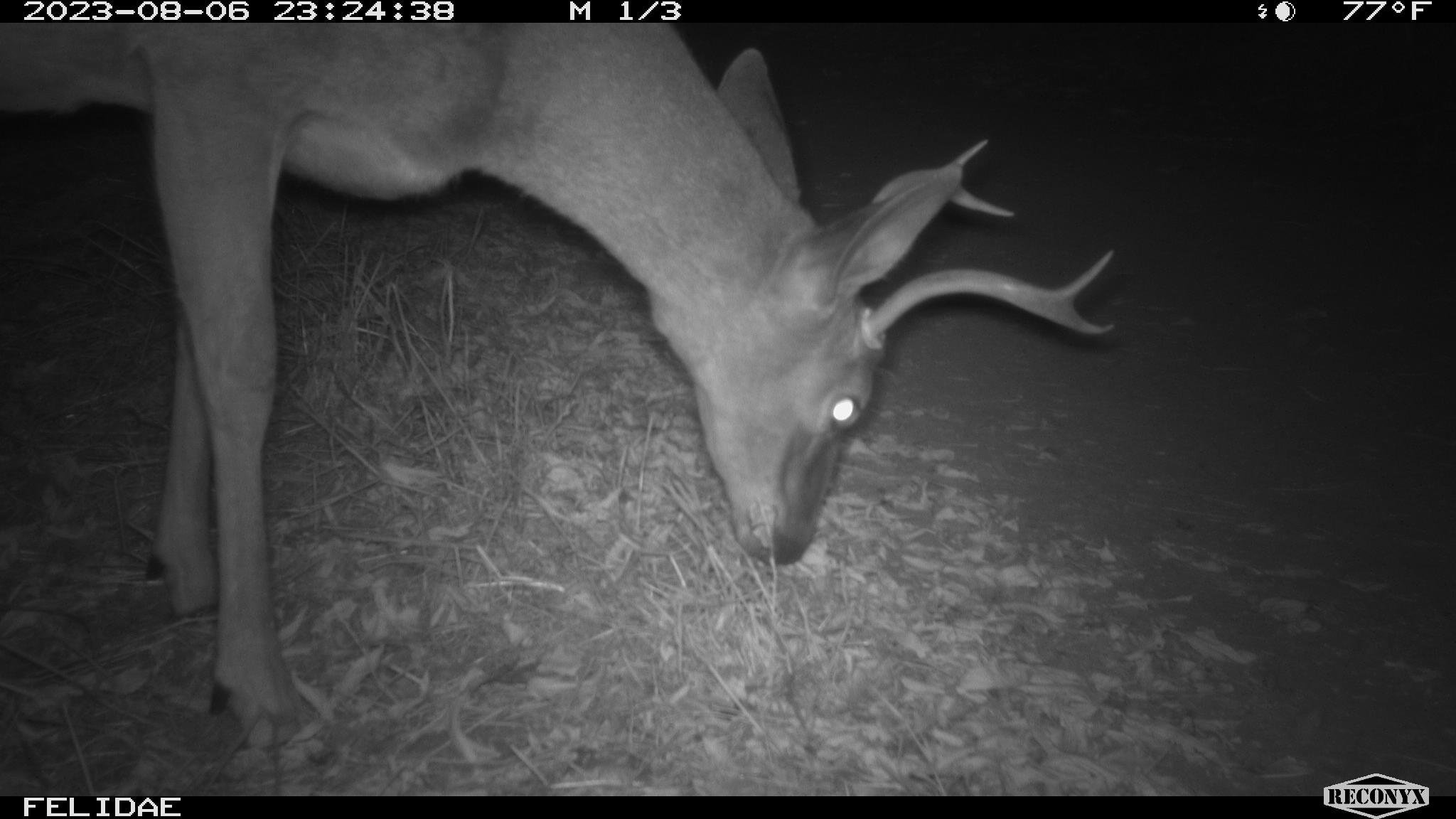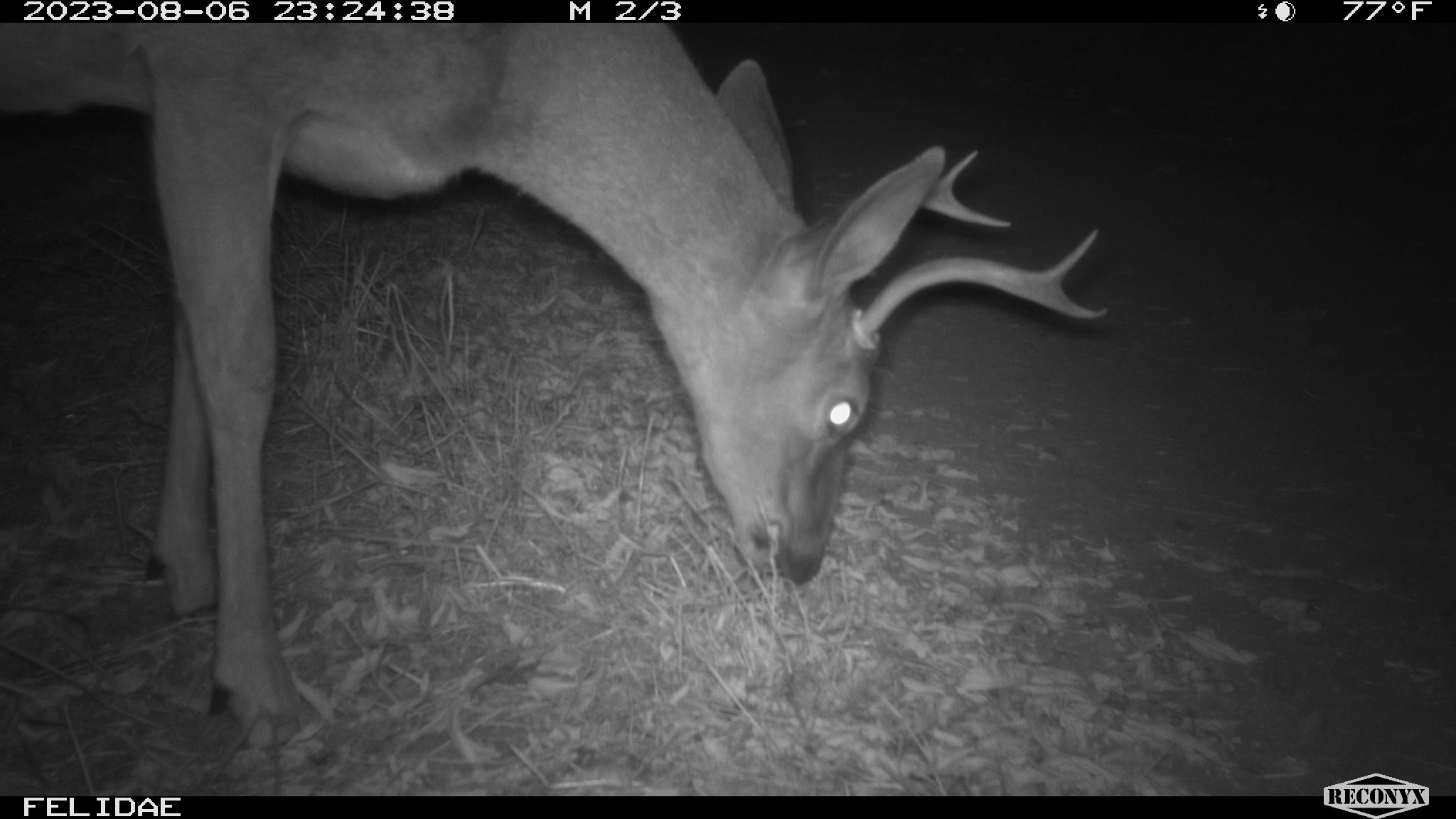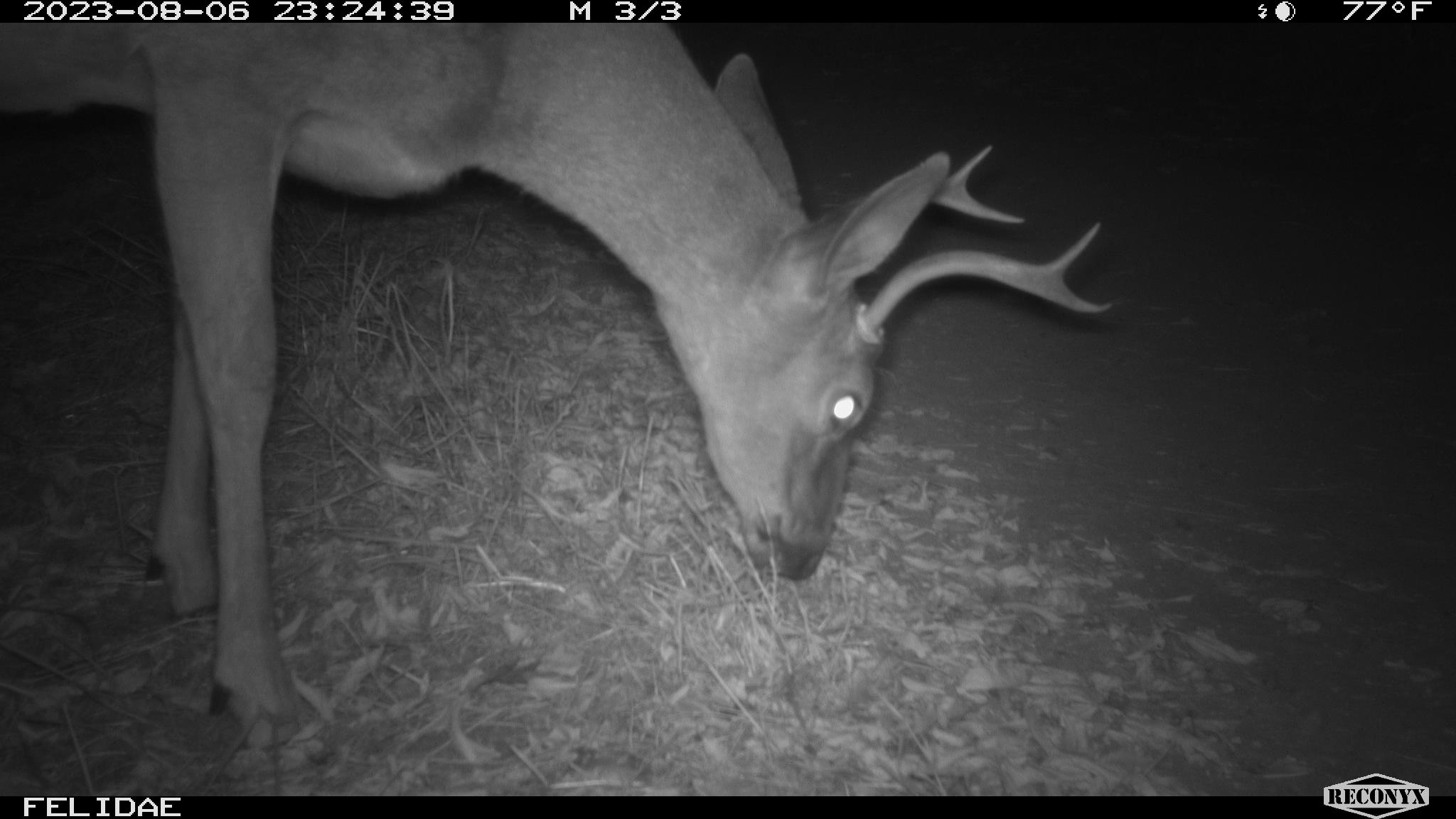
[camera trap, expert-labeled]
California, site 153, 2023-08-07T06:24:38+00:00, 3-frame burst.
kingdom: Animalia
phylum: Chordata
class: Mammalia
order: Artiodactyla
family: Cervidae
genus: Odocoileus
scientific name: Odocoileus hemionus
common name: mule deer